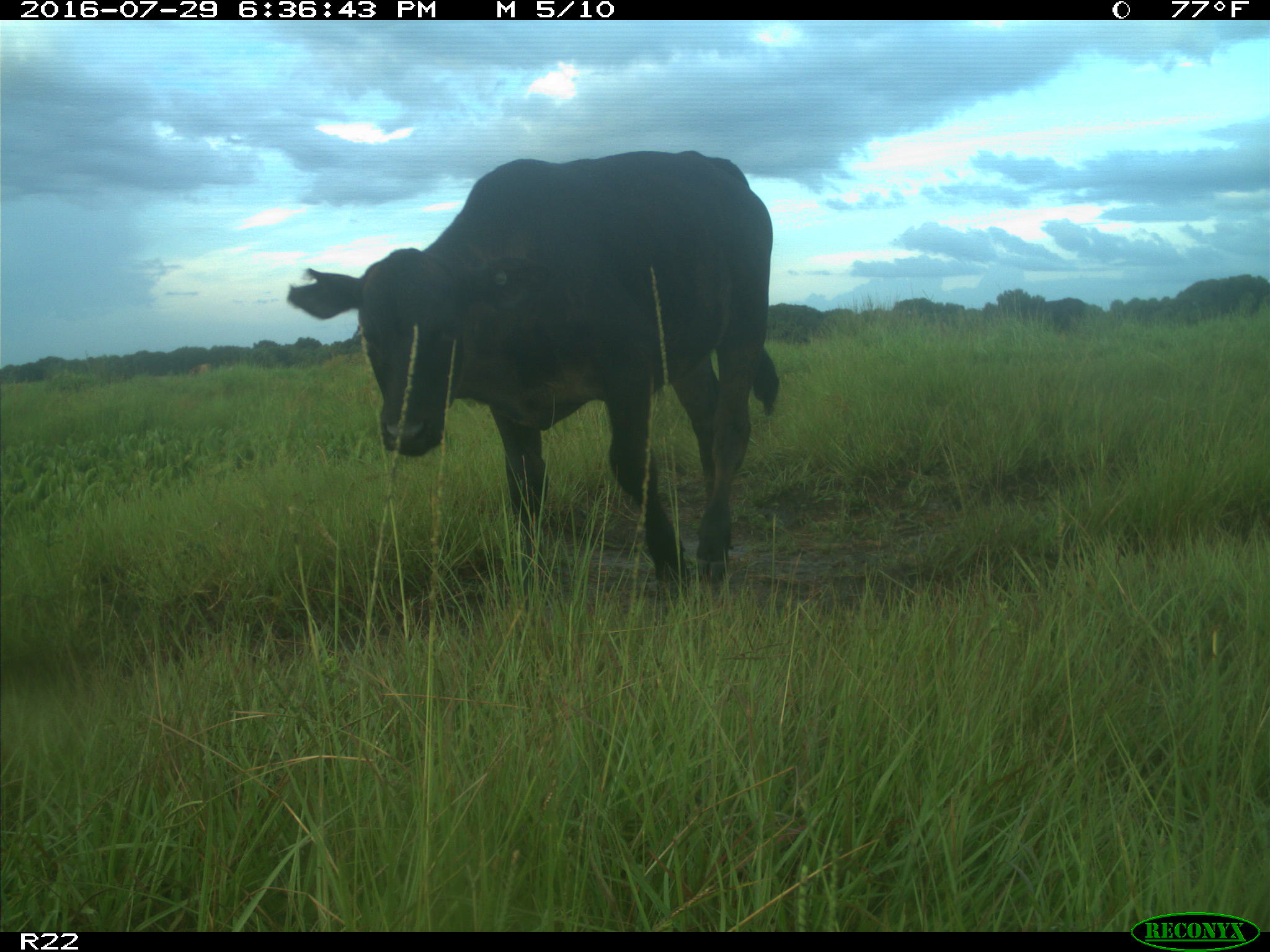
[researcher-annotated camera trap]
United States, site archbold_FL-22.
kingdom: Animalia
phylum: Chordata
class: Mammalia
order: Artiodactyla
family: Bovidae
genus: Bos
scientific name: Bos taurus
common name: domestic cow